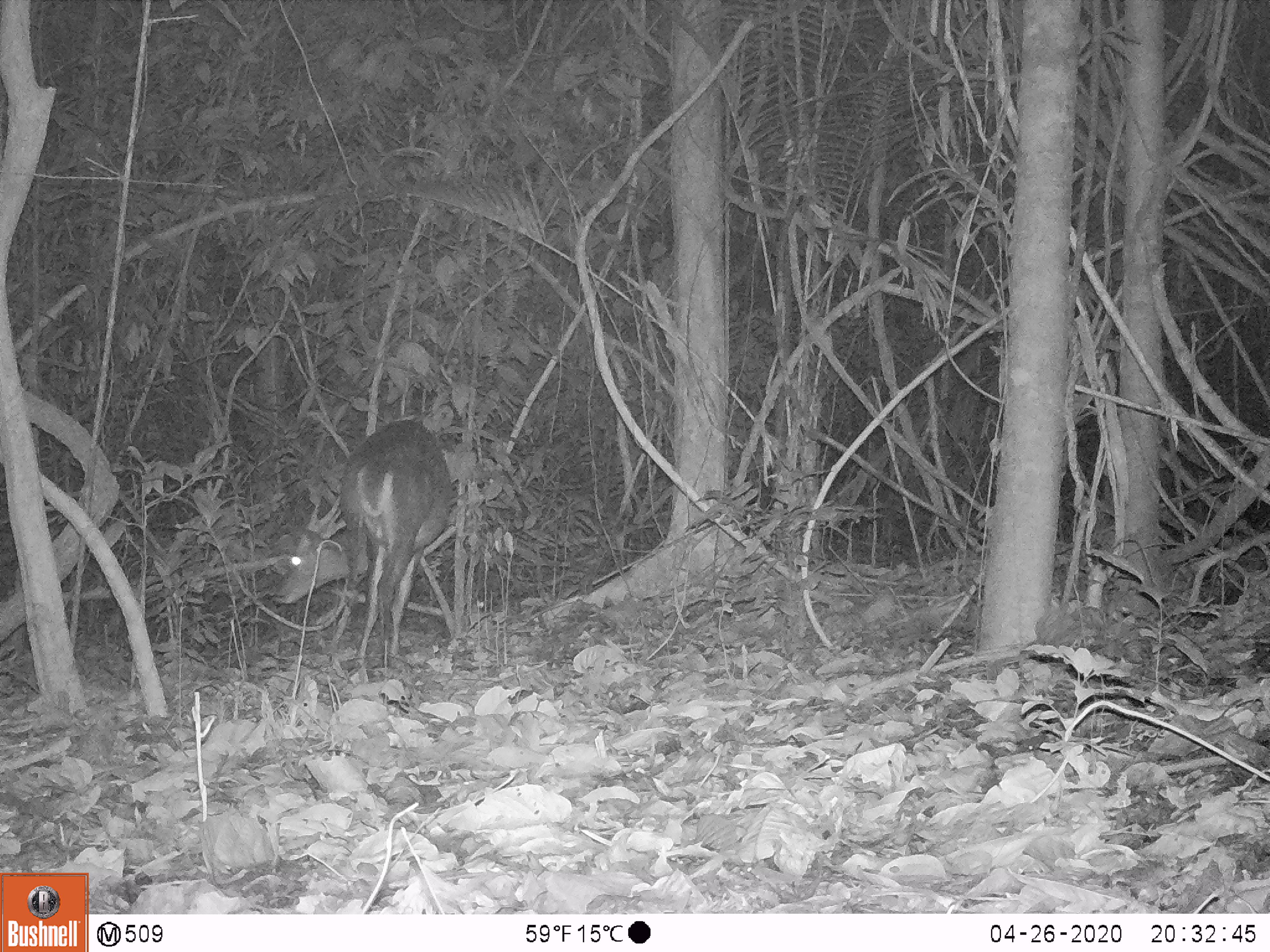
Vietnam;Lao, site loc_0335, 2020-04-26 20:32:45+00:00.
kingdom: Animalia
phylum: Chordata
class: Mammalia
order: Artiodactyla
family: Cervidae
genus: Muntiacus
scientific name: Muntiacus vuquangensis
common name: large-antlered muntjac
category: large antlered muntjac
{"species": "large antlered muntjac (large-antlered muntjac) (Muntiacus vuquangensis)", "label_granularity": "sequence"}